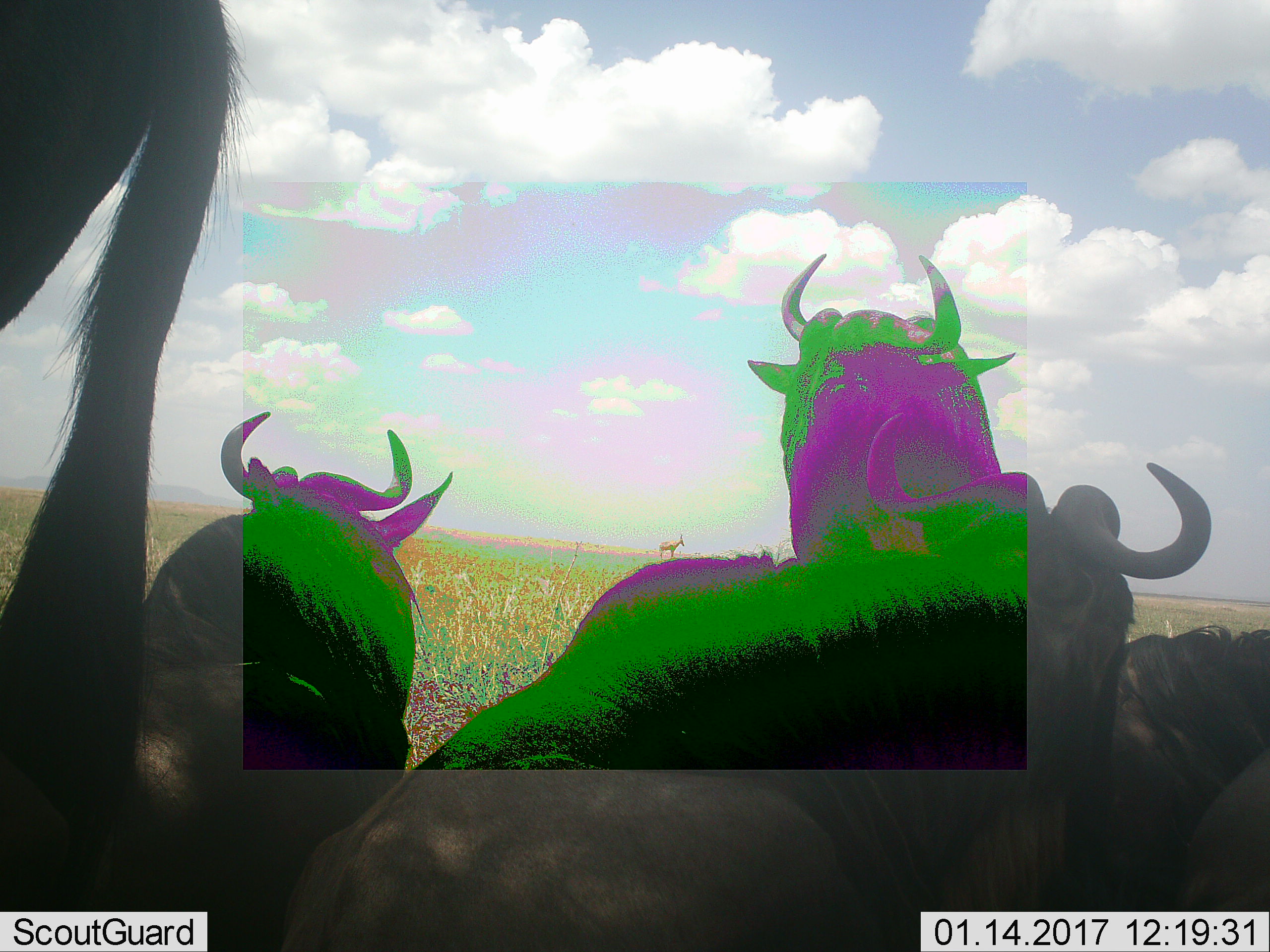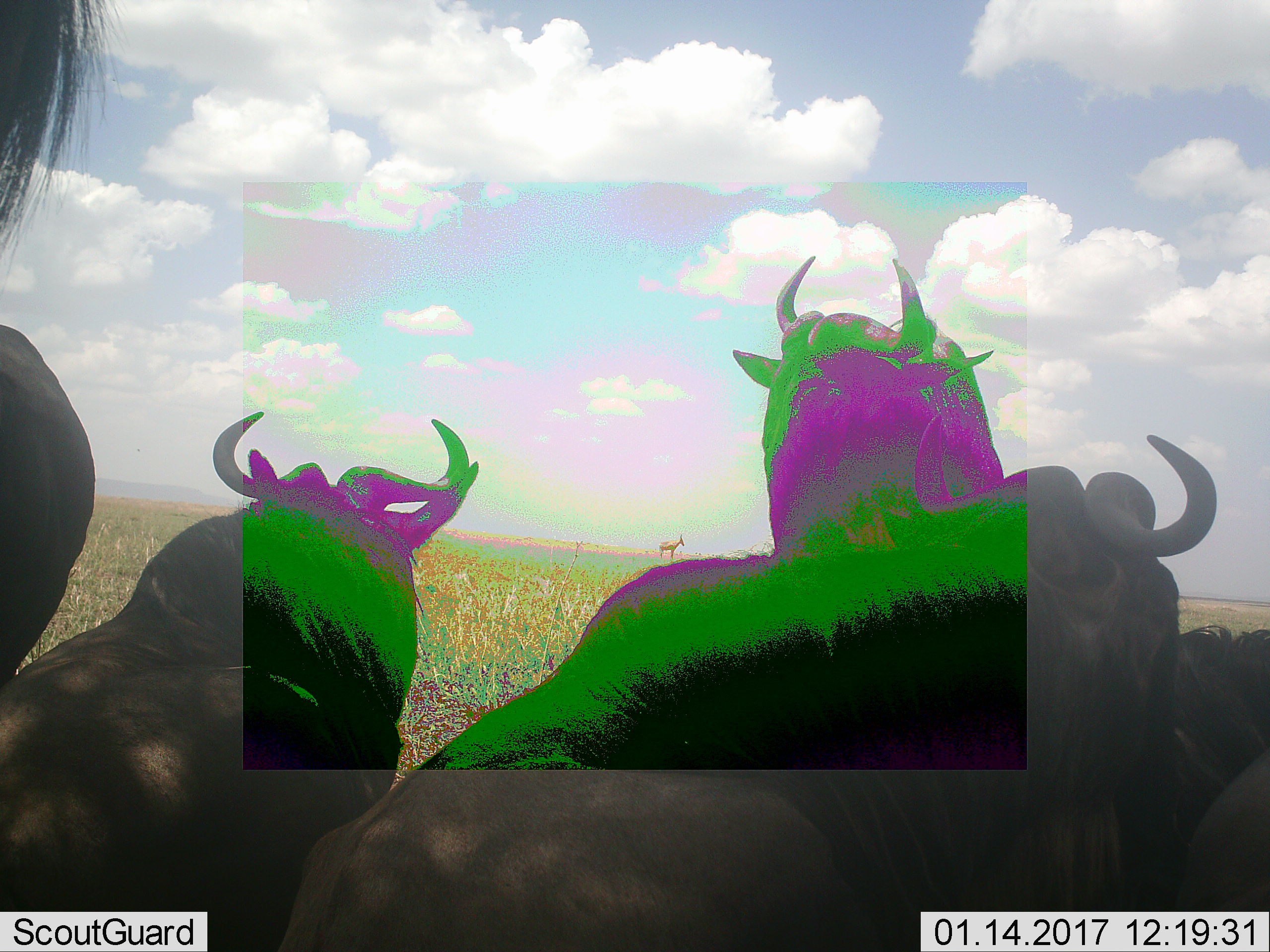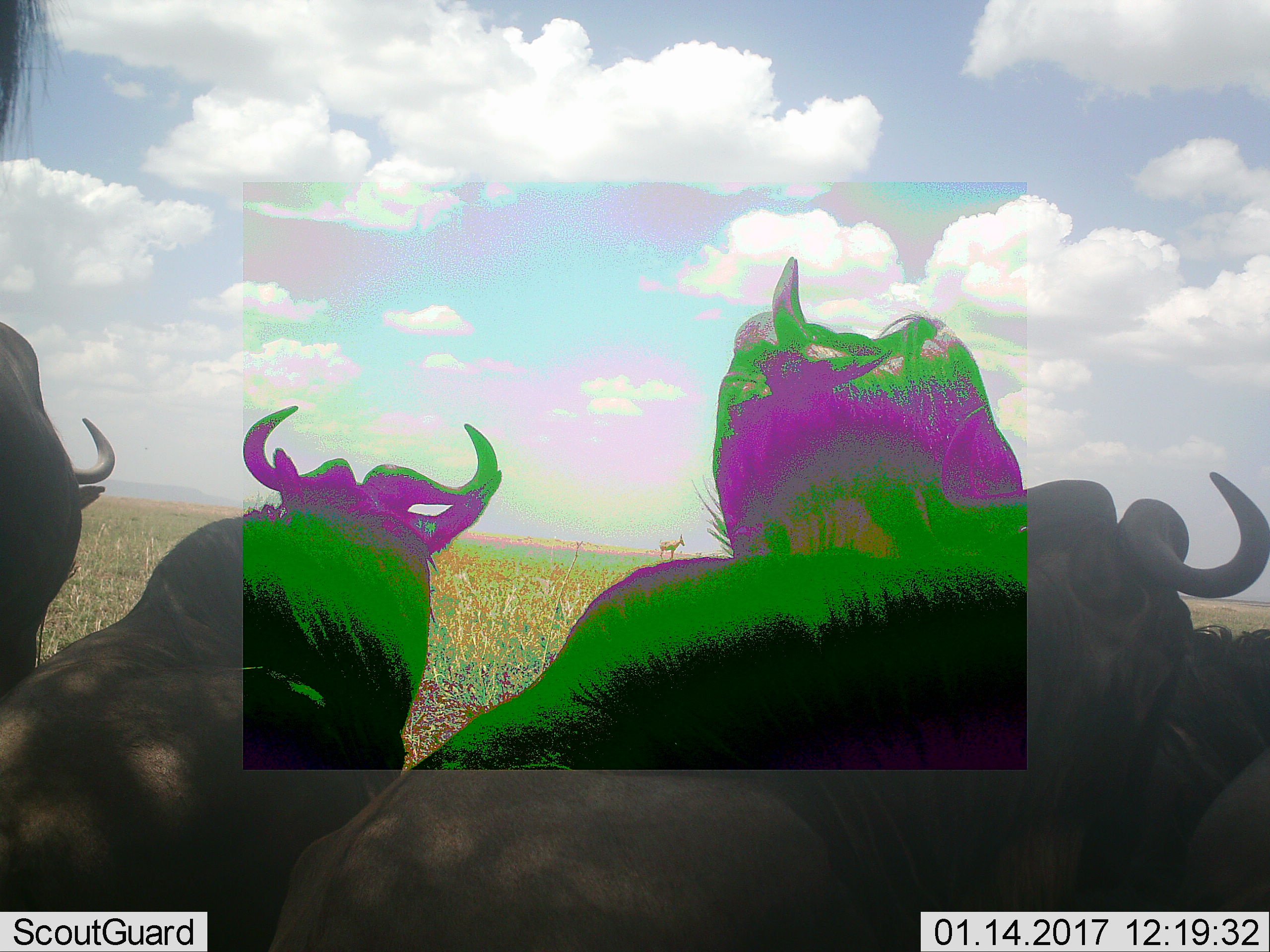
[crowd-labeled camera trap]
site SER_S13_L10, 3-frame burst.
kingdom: Animalia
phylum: Chordata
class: Mammalia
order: Artiodactyla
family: Bovidae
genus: Connochaetes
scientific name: Connochaetes taurinus taurinus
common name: blue wildebeest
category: wildebeestblue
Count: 5.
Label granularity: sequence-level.